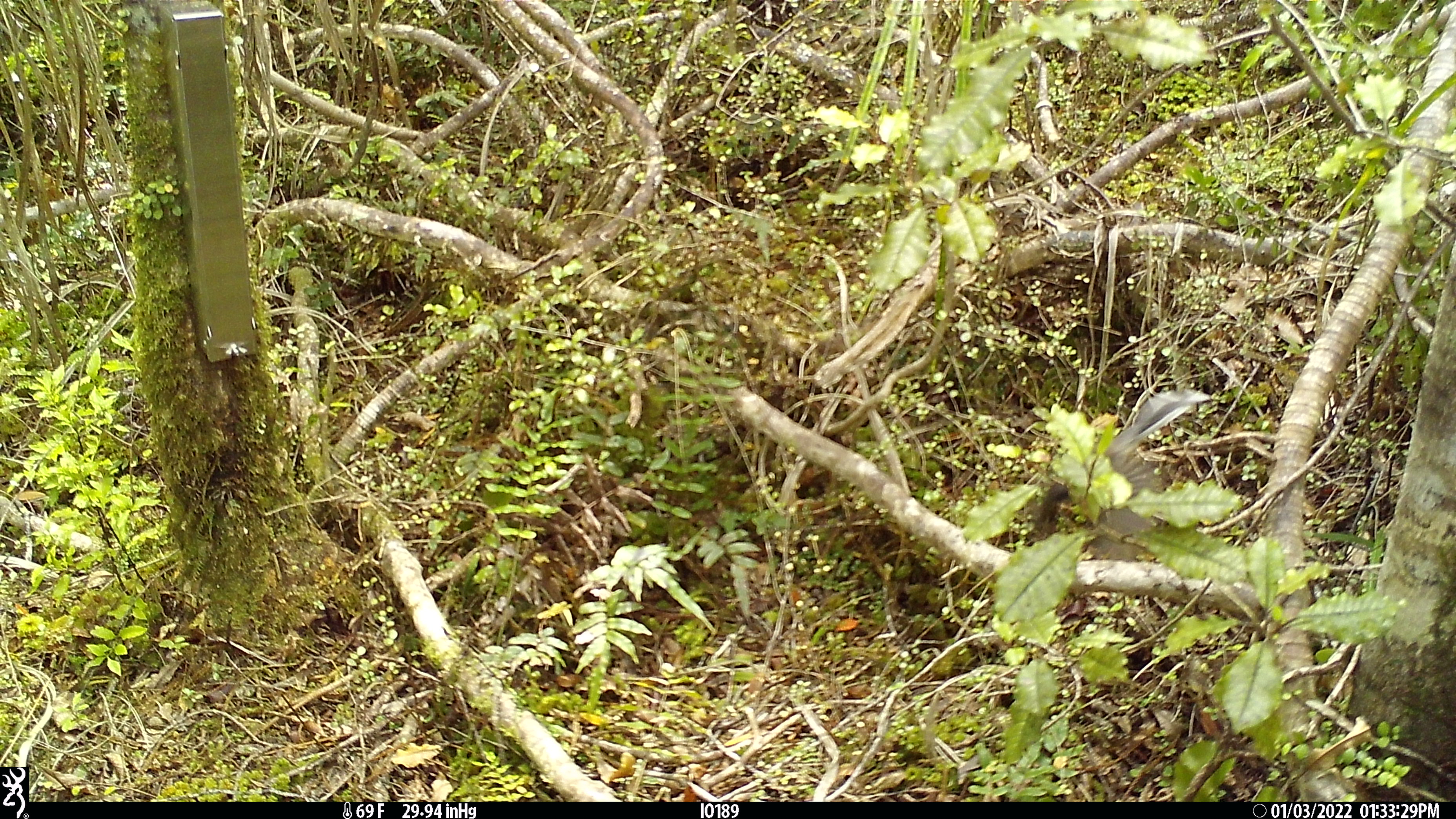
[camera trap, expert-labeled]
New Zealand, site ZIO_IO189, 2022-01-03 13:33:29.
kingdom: Animalia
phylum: Chordata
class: Aves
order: Passeriformes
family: Rhipiduridae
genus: Rhipidura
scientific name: Rhipidura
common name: fantails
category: fantail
Fantail (fantails) (Rhipidura).